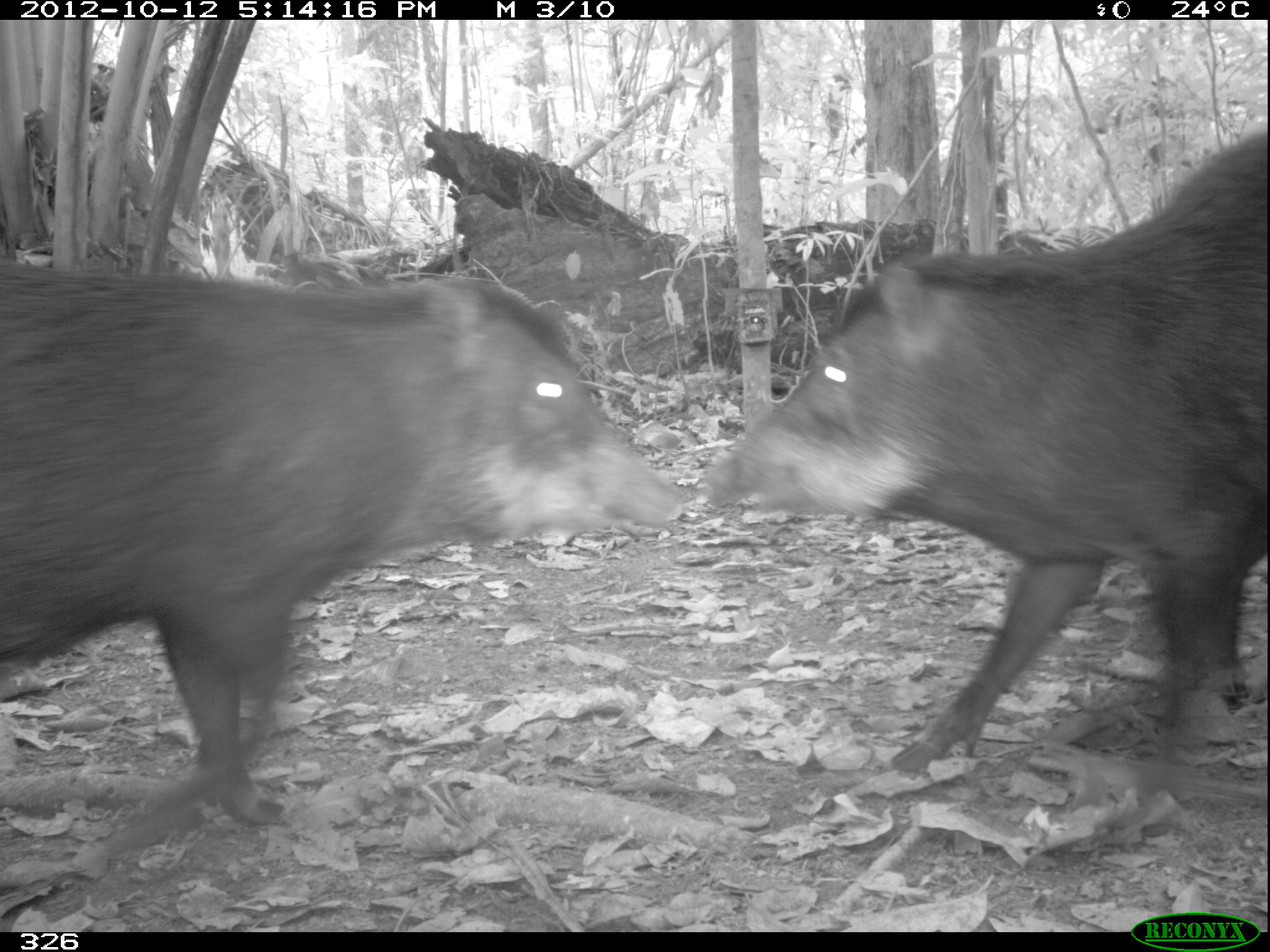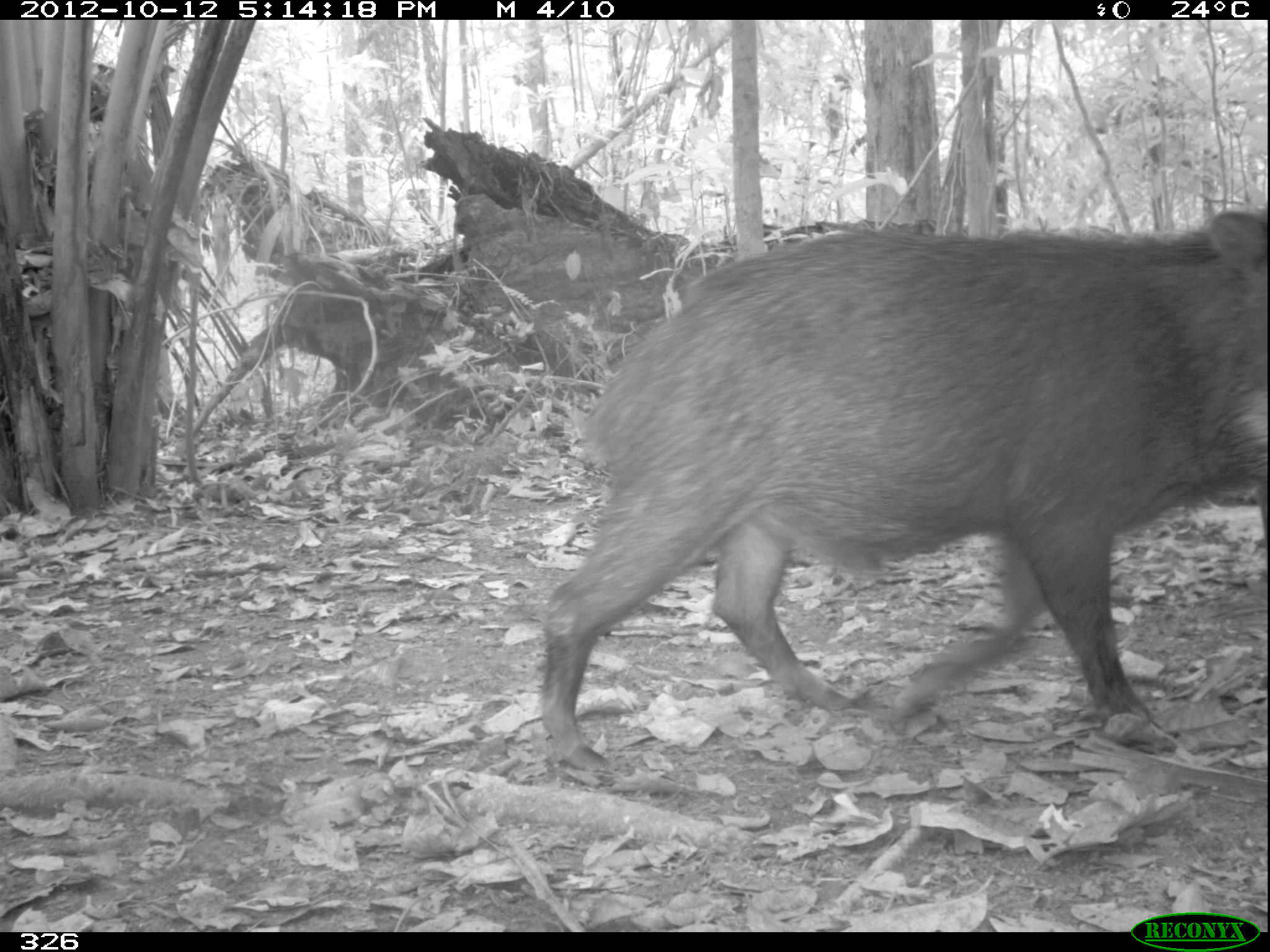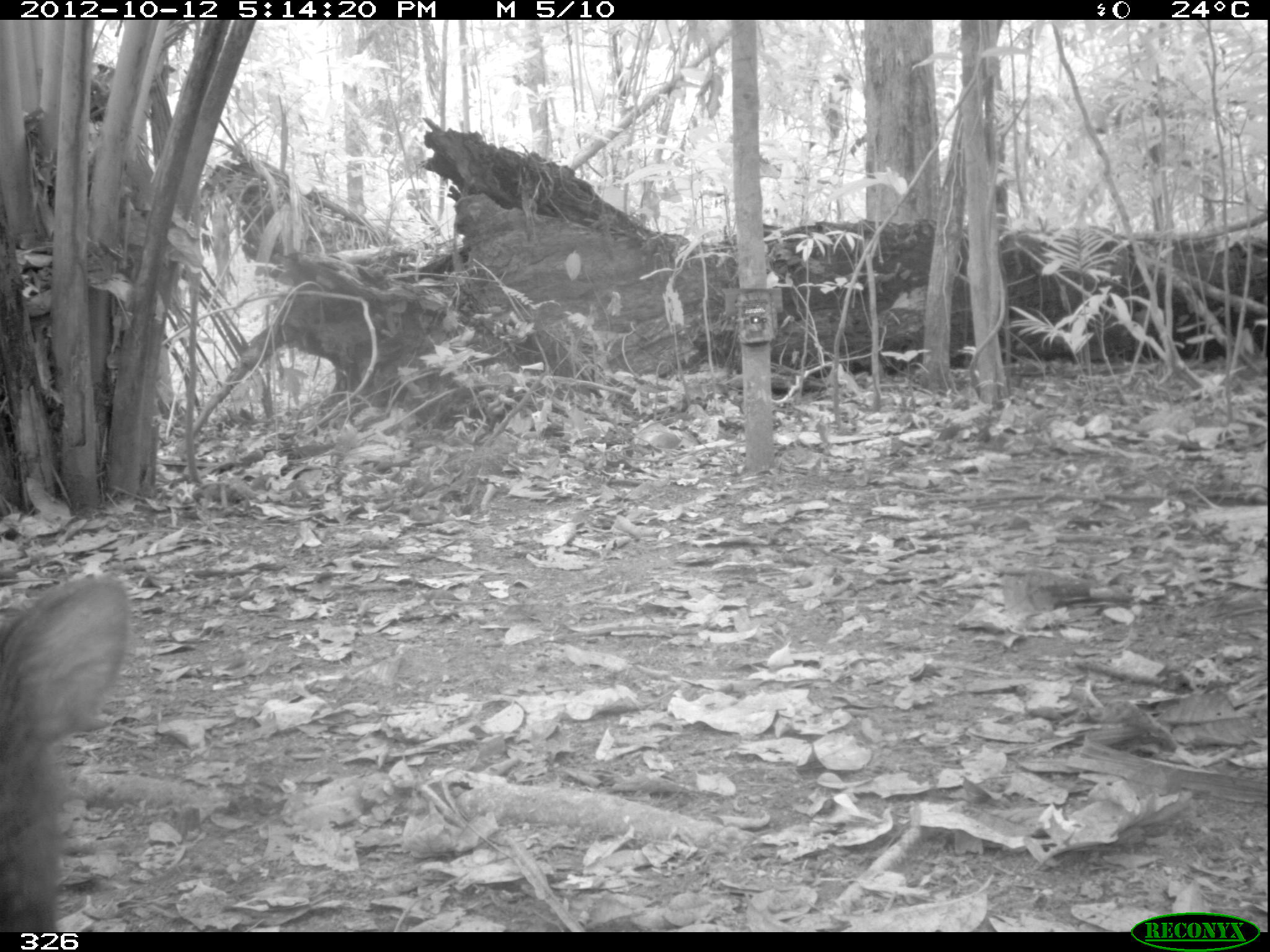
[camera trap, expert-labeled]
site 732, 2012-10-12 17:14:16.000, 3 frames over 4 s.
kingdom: Animalia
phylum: Chordata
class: Mammalia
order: Artiodactyla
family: Tayassuidae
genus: Tayassu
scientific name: Tayassu pecari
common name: white-lipped peccary